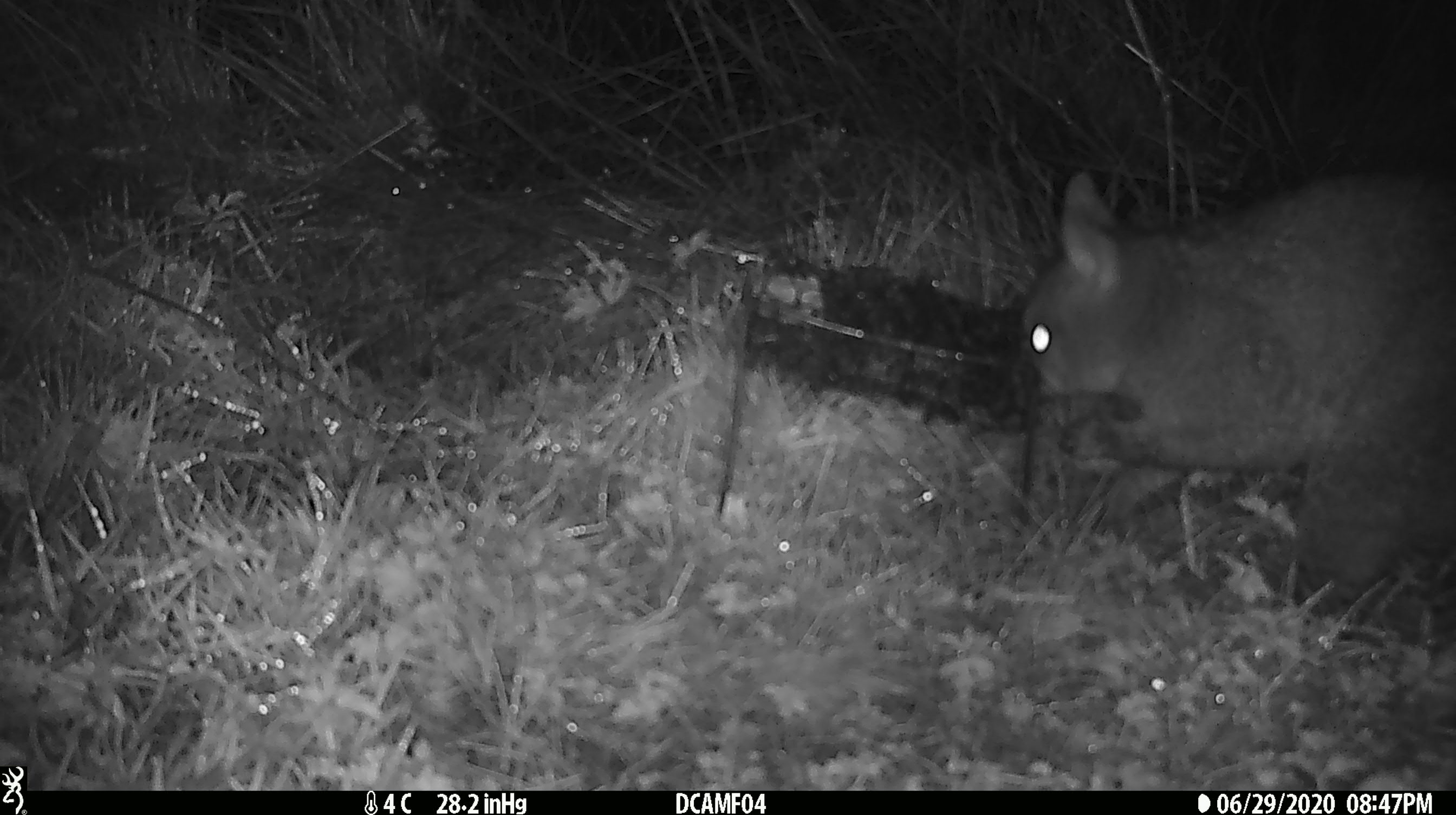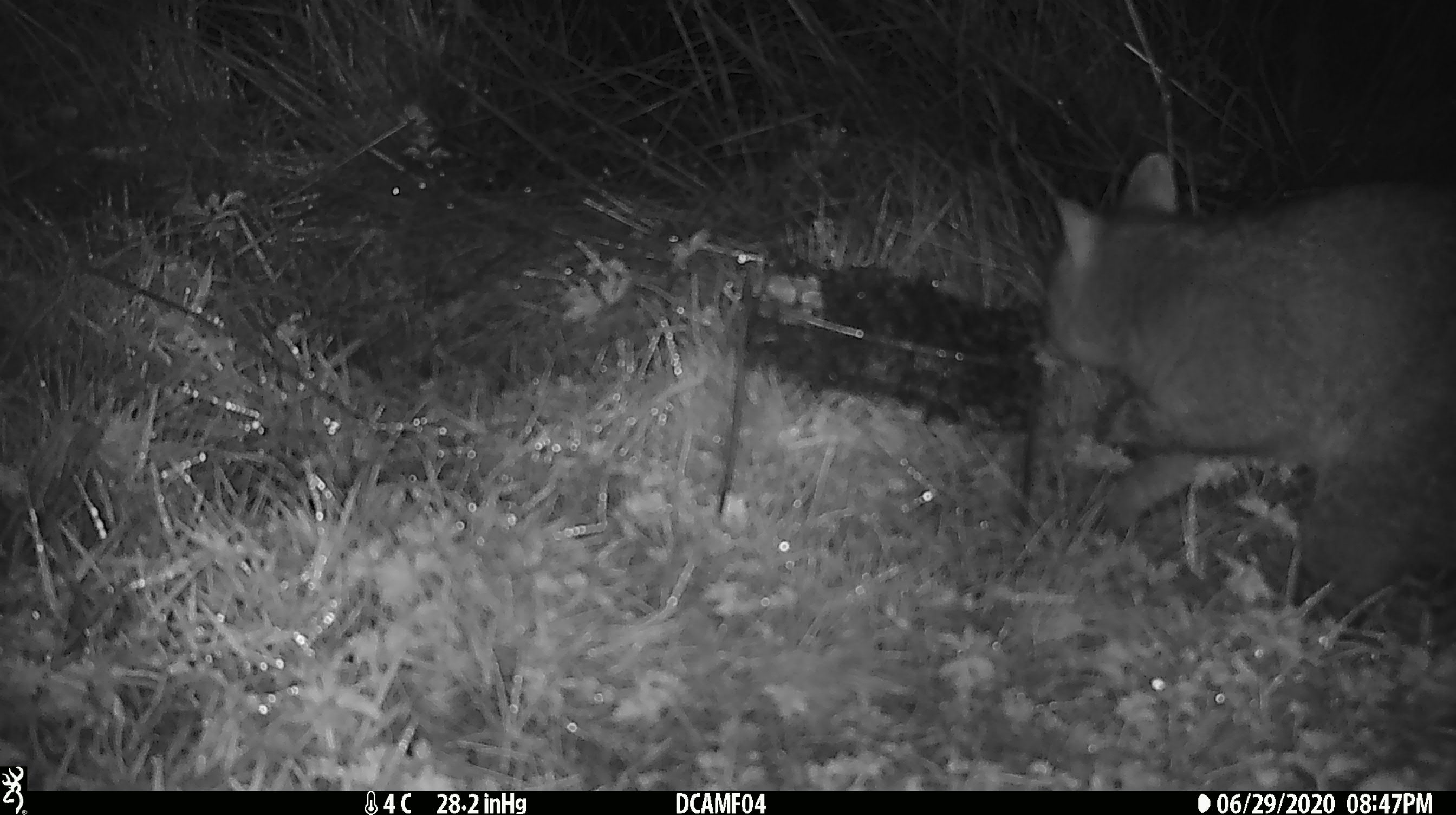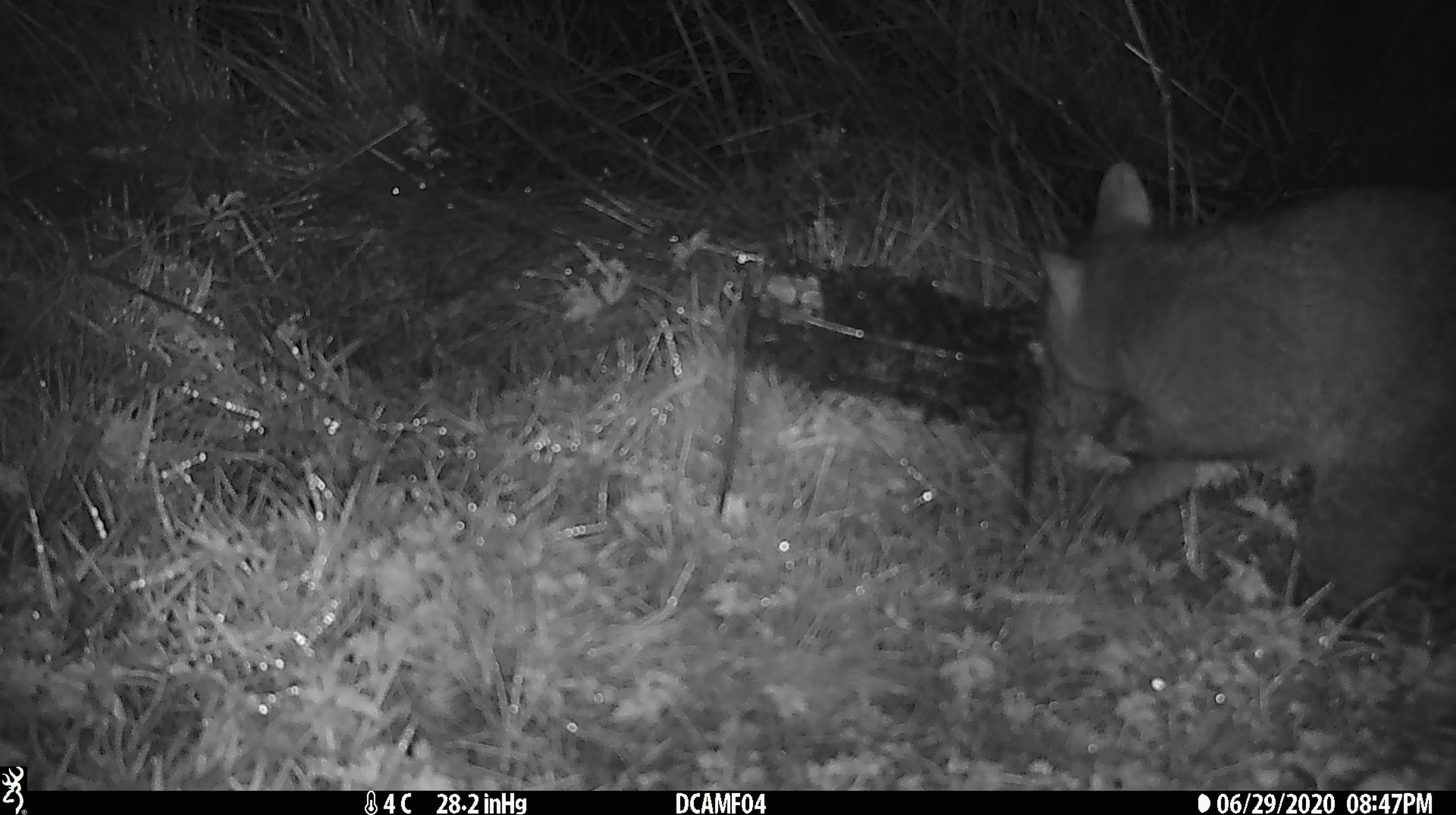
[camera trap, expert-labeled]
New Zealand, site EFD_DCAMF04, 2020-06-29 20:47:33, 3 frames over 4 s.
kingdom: Animalia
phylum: Chordata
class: Mammalia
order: Diprotodontia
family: Phalangeridae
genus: Trichosurus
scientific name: Trichosurus vulpecula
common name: common brushtail possum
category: possum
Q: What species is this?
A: Possum (common brushtail possum) (Trichosurus vulpecula).